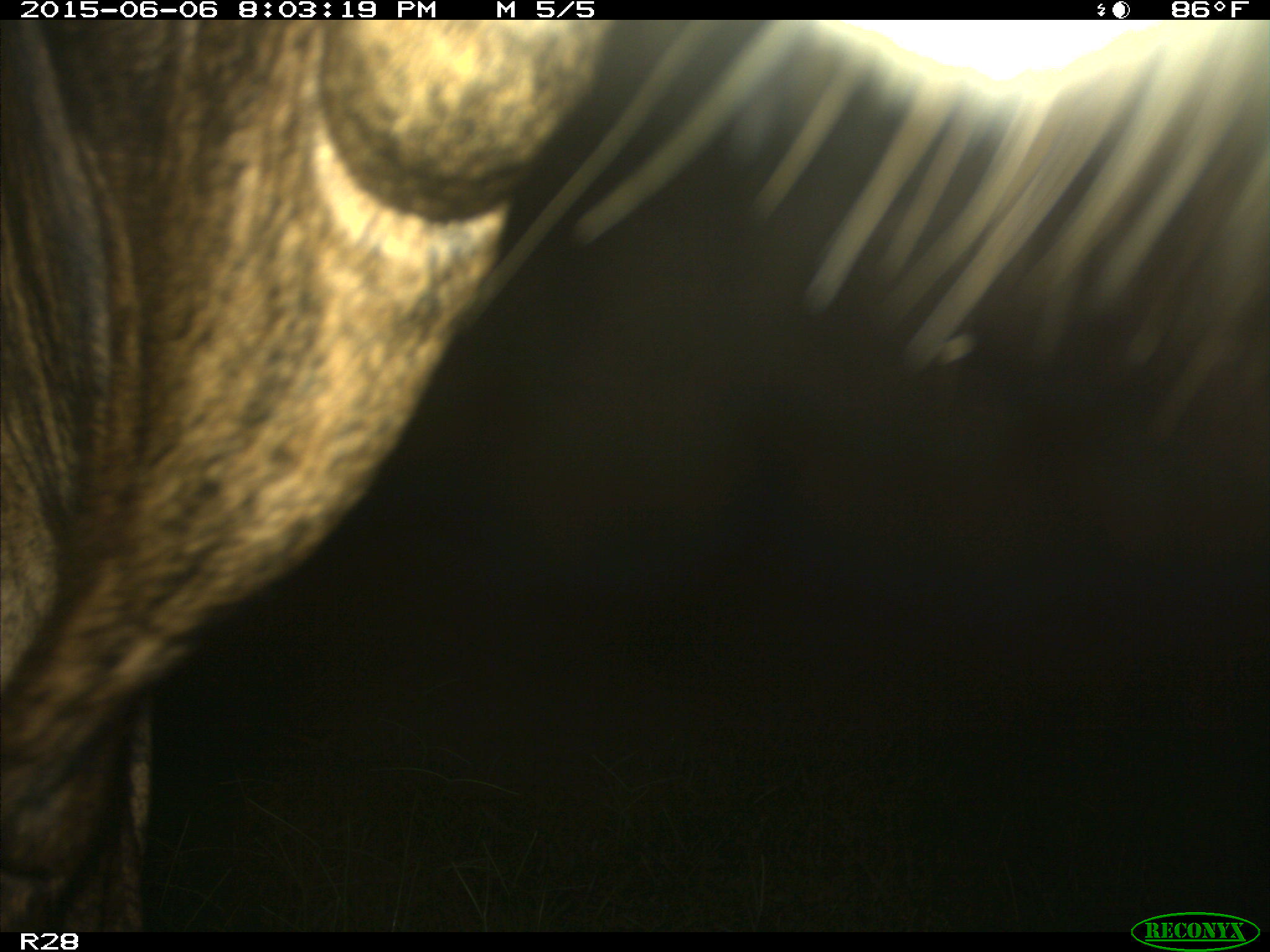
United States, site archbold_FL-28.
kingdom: Animalia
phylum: Chordata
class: Mammalia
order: Artiodactyla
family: Bovidae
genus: Bos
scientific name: Bos taurus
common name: domestic cow